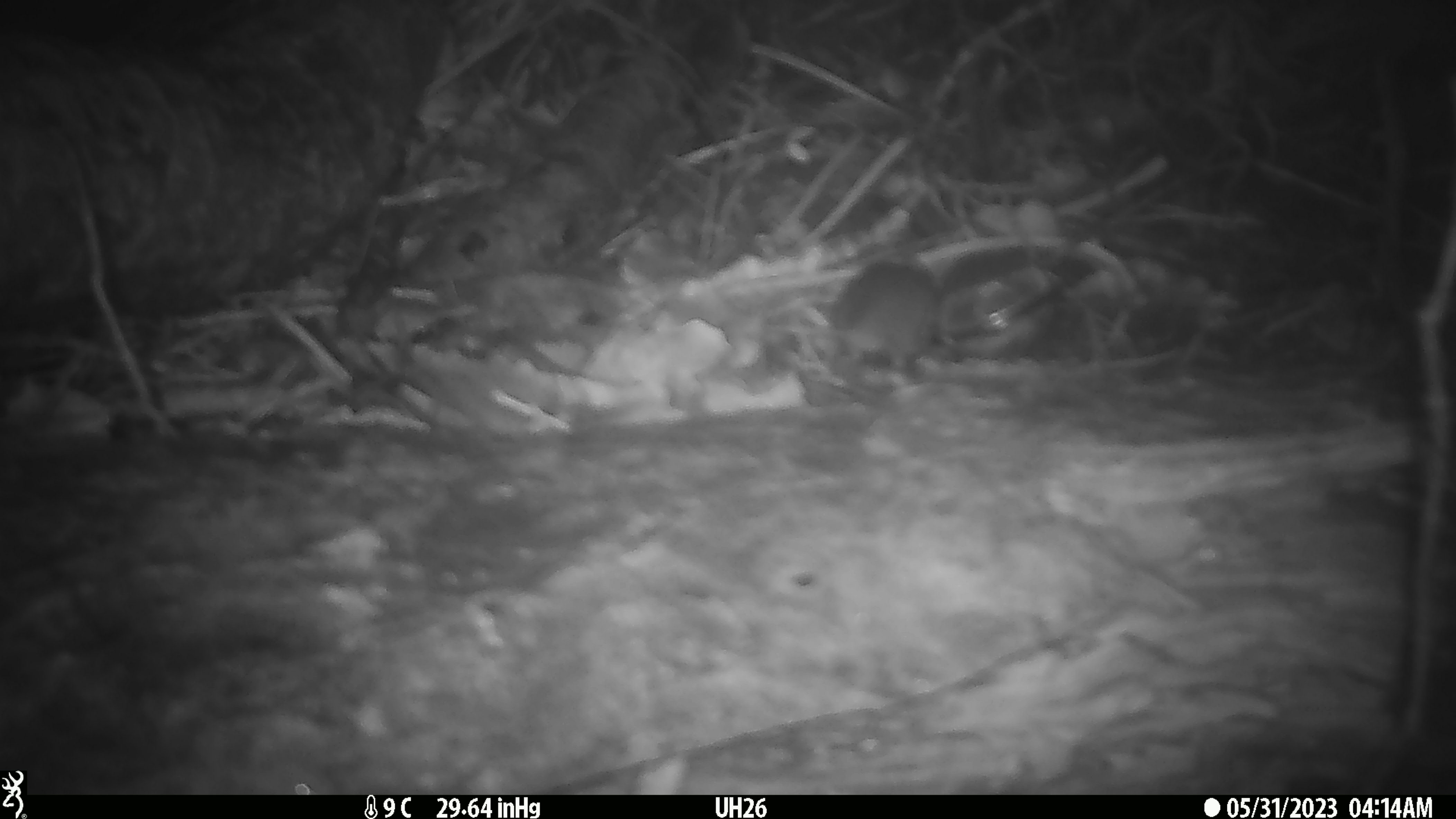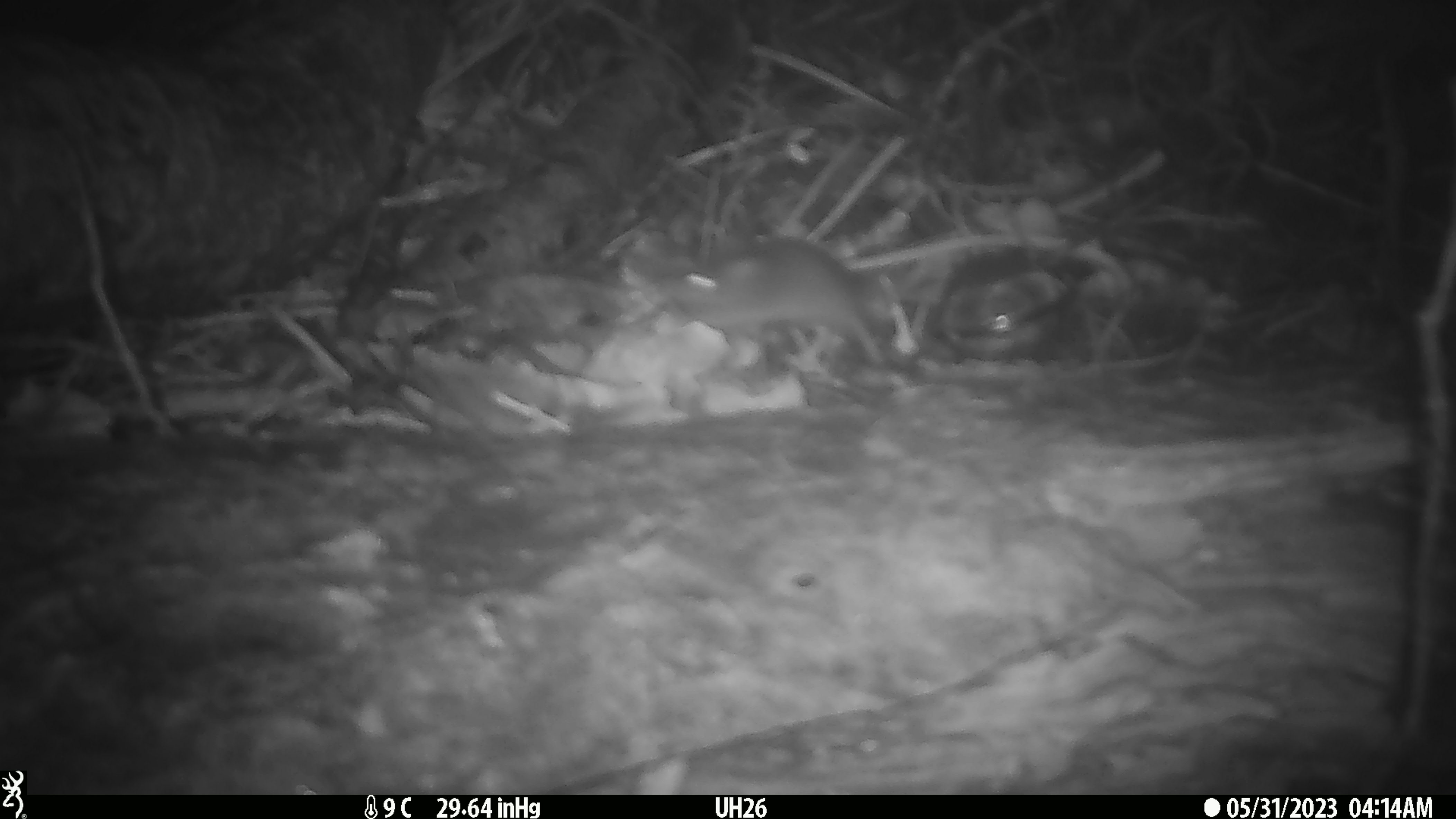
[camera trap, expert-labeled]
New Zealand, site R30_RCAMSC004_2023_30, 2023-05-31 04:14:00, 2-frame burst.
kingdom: Animalia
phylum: Chordata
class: Mammalia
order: Rodentia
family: Muridae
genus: Mus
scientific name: Mus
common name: mouse